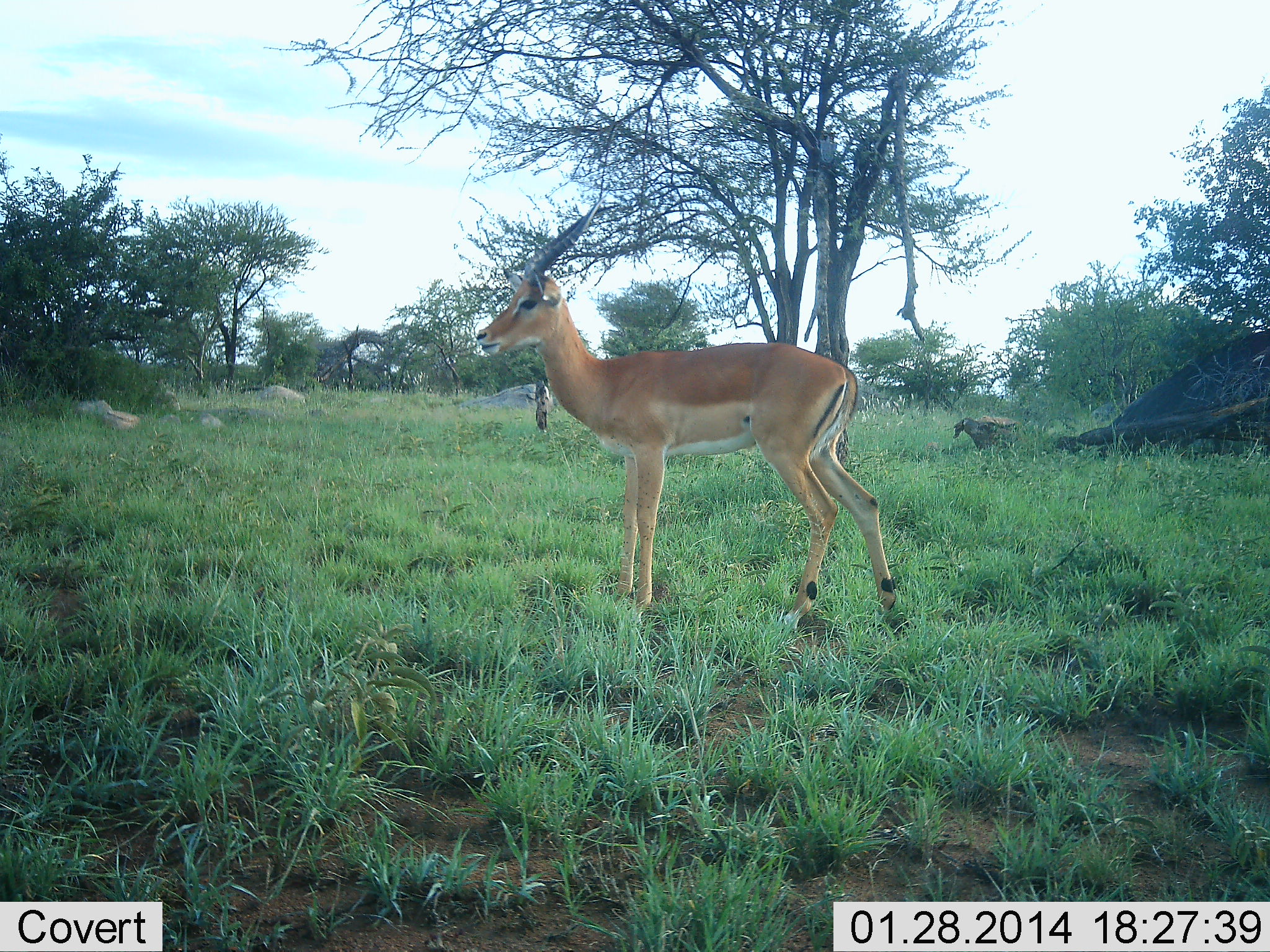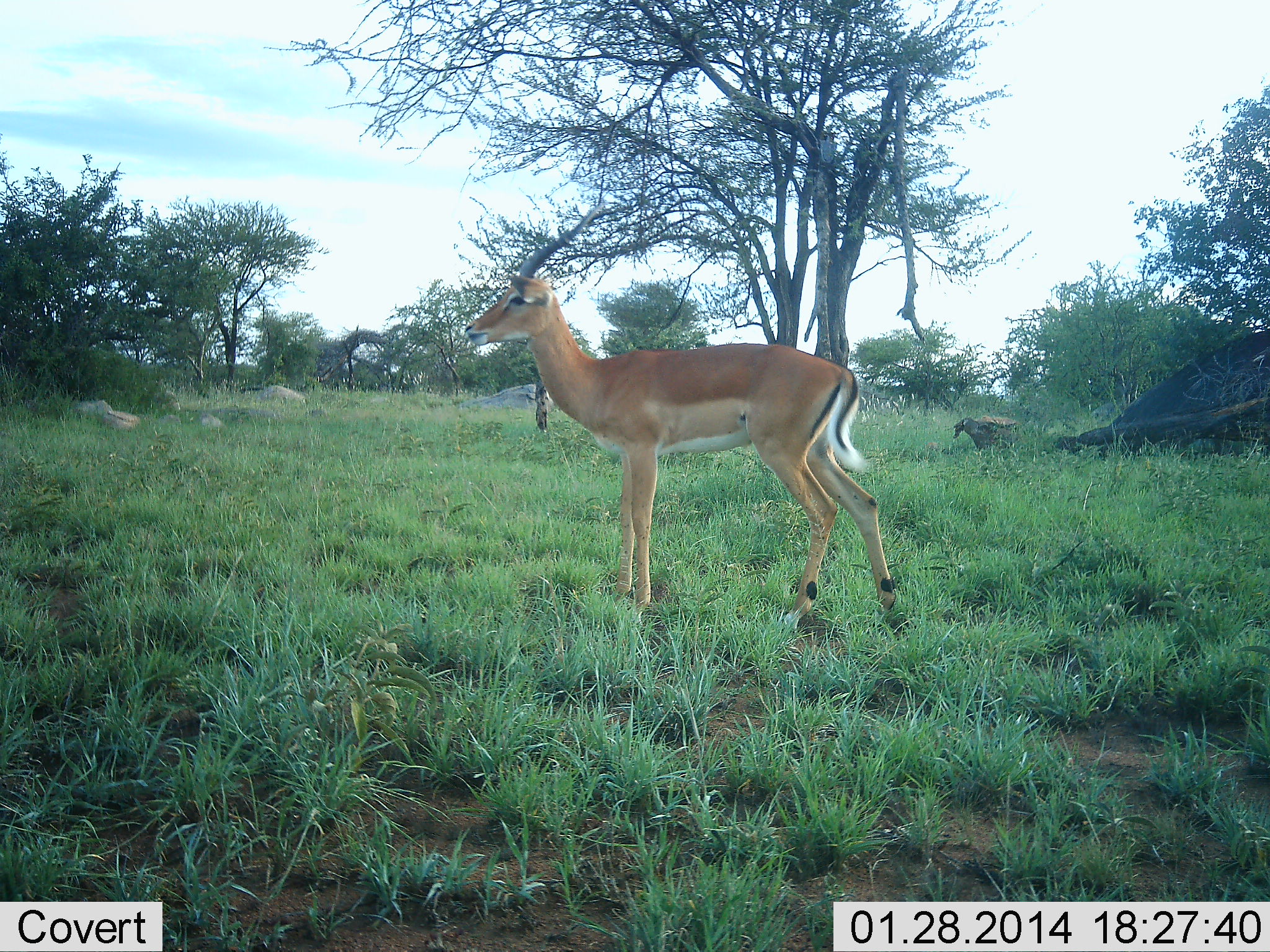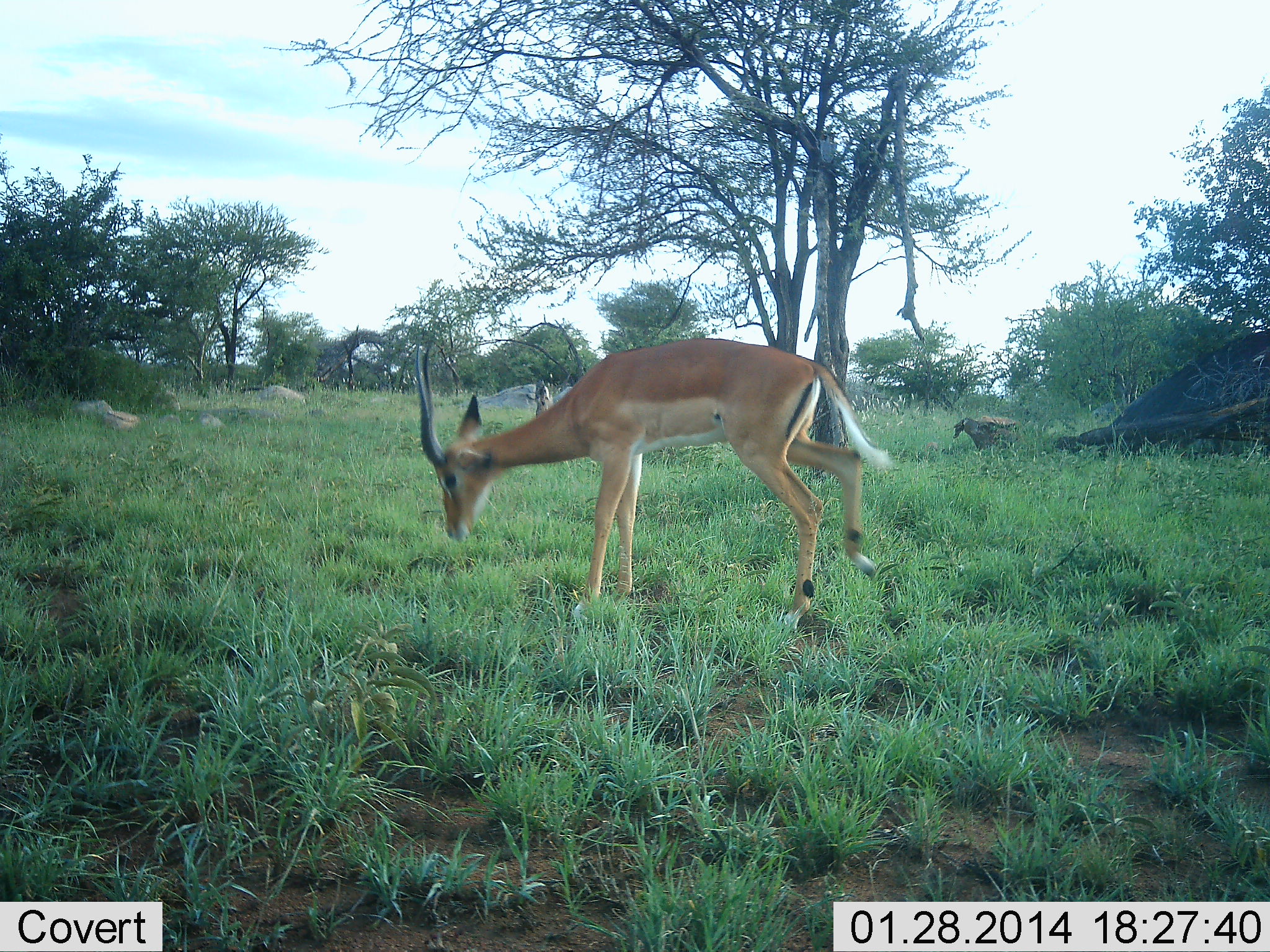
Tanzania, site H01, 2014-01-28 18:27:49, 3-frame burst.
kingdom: Animalia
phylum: Chordata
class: Mammalia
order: Artiodactyla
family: Bovidae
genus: Aepyceros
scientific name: Aepyceros melampus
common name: impala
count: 1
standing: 70%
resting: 0%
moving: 10%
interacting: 0%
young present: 0%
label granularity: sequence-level